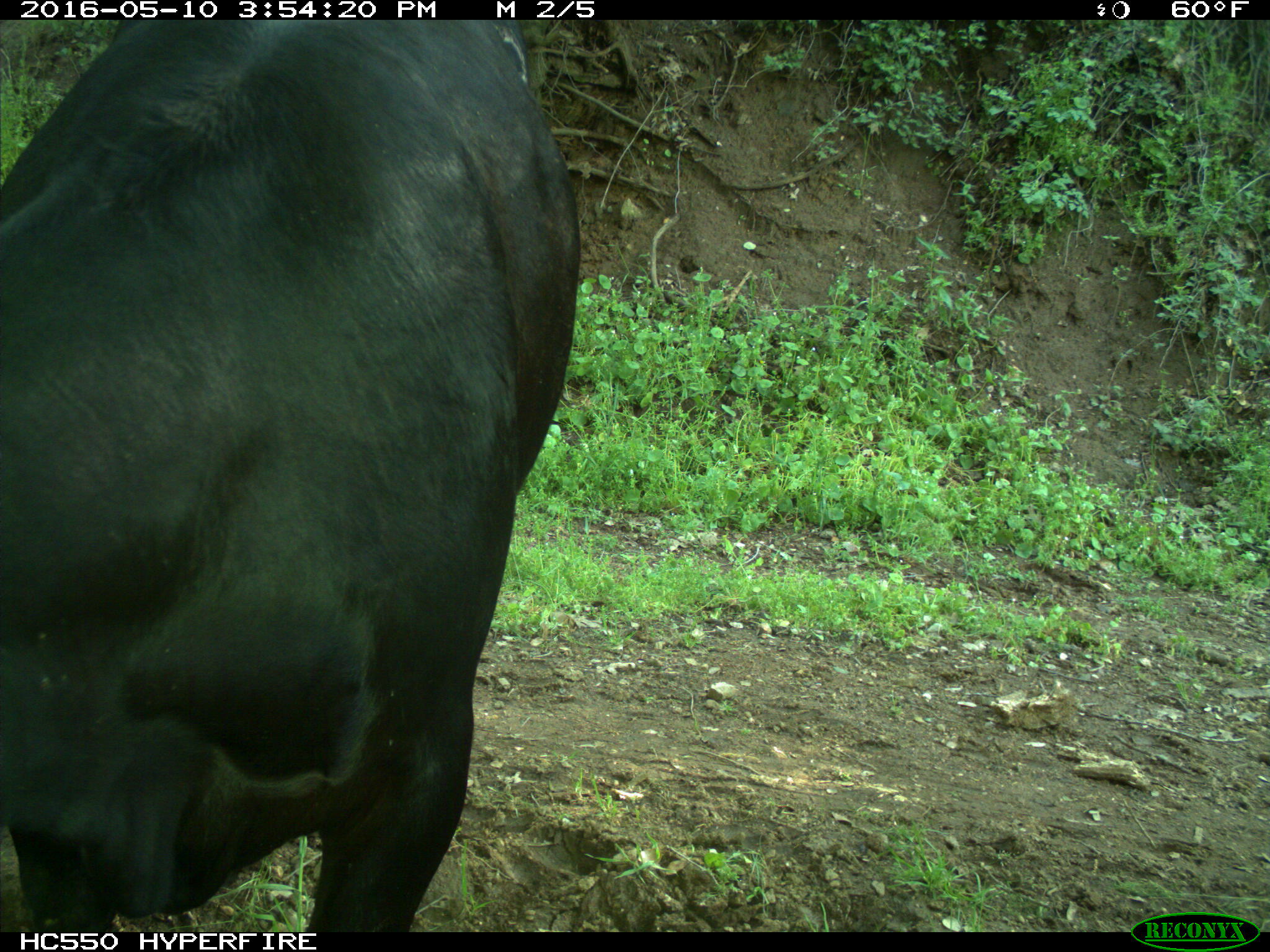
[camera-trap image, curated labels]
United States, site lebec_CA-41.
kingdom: Animalia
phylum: Chordata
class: Mammalia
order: Artiodactyla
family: Bovidae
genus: Bos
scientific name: Bos taurus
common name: domestic cow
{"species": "Bos taurus (domestic cow)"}